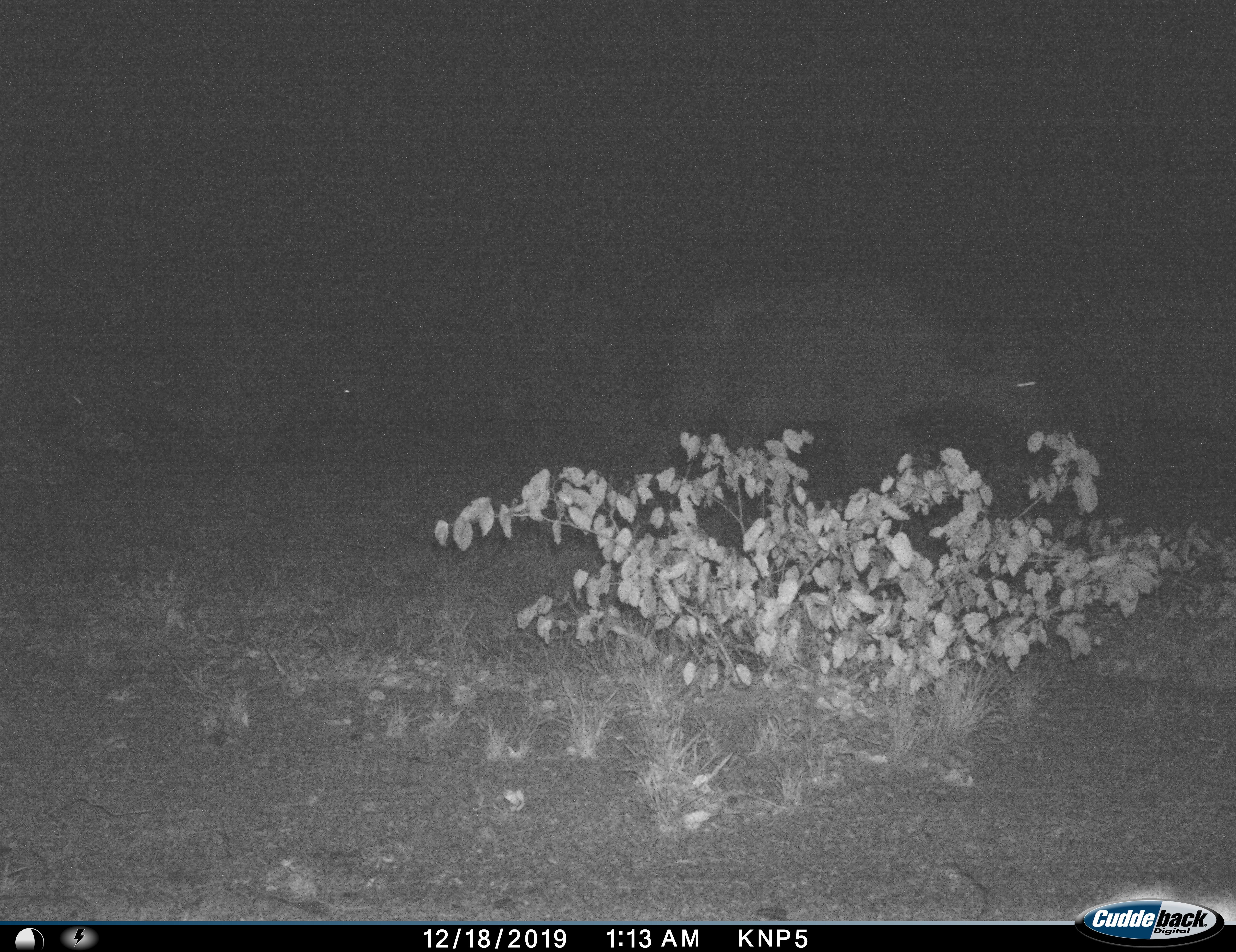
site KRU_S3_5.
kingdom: Animalia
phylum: Chordata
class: Mammalia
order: Artiodactyla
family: Bovidae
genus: Syncerus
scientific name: Syncerus caffer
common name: african buffalo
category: buffalo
Buffalo (african buffalo) (Syncerus caffer), count 1. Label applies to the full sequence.